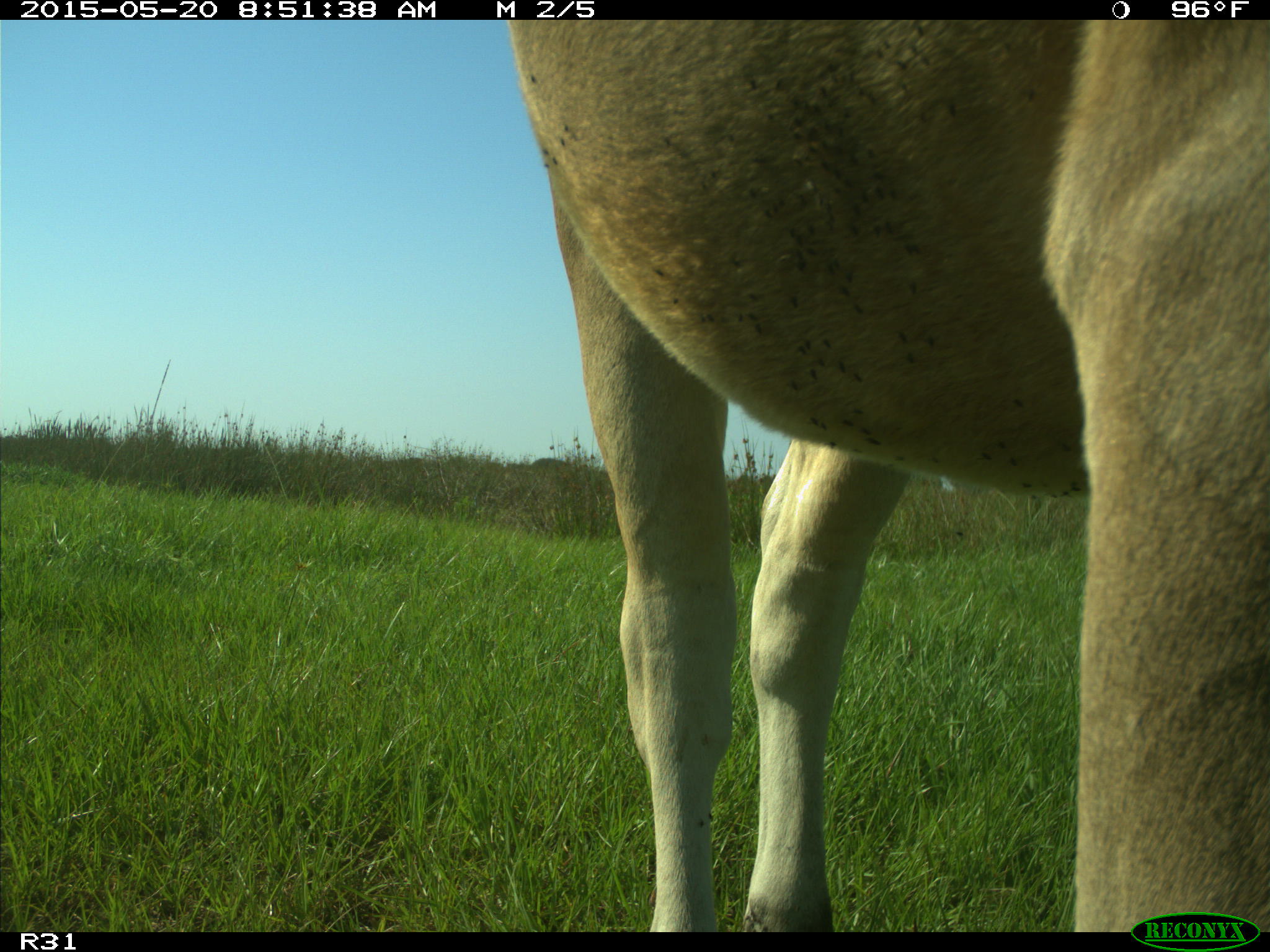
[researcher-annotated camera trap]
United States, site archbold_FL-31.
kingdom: Animalia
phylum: Chordata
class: Mammalia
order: Artiodactyla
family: Bovidae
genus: Bos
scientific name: Bos taurus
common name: domestic cow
Bos taurus (domestic cow).